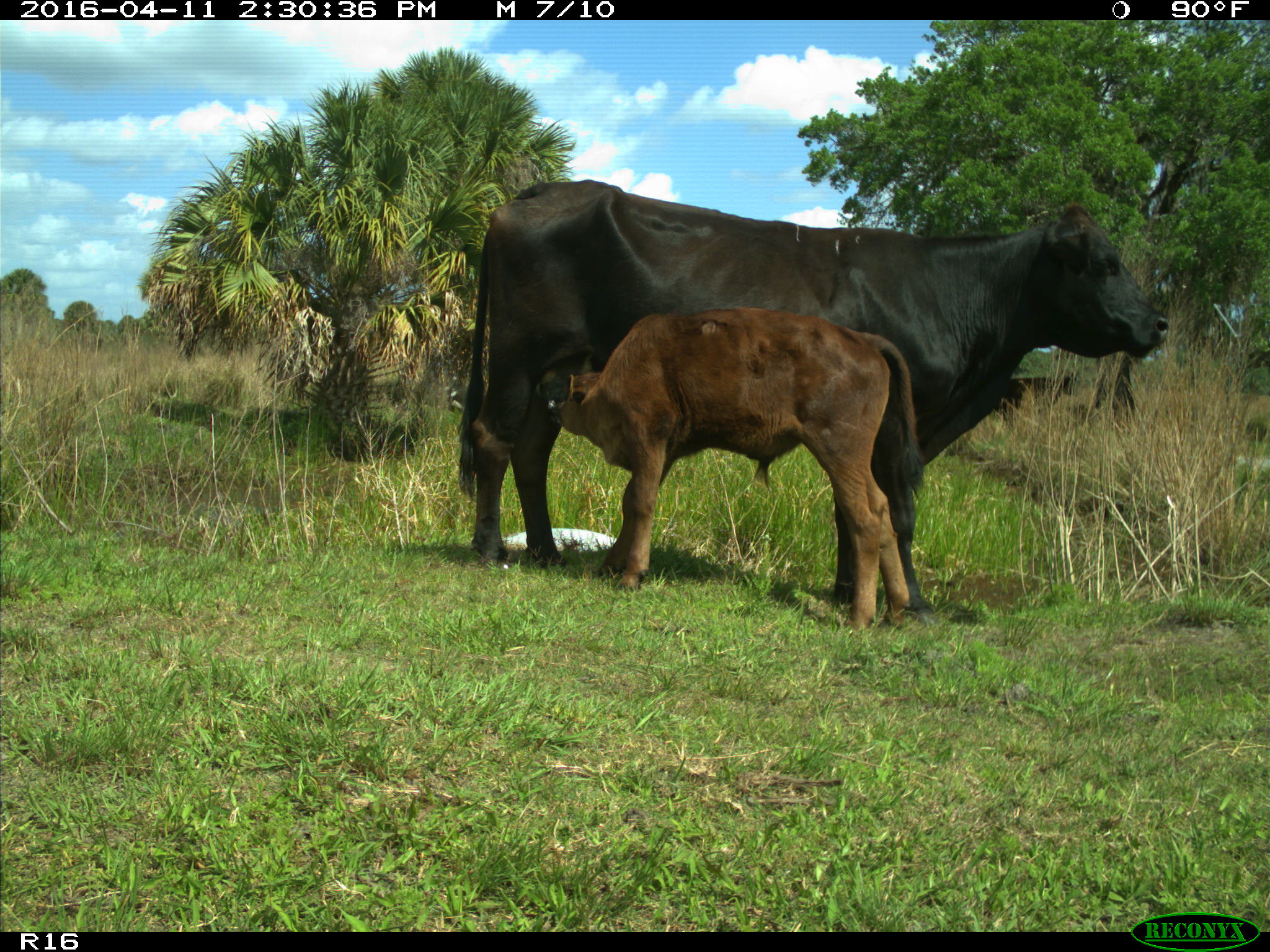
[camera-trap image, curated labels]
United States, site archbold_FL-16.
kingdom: Animalia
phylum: Chordata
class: Mammalia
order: Artiodactyla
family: Bovidae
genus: Bos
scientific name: Bos taurus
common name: domestic cow